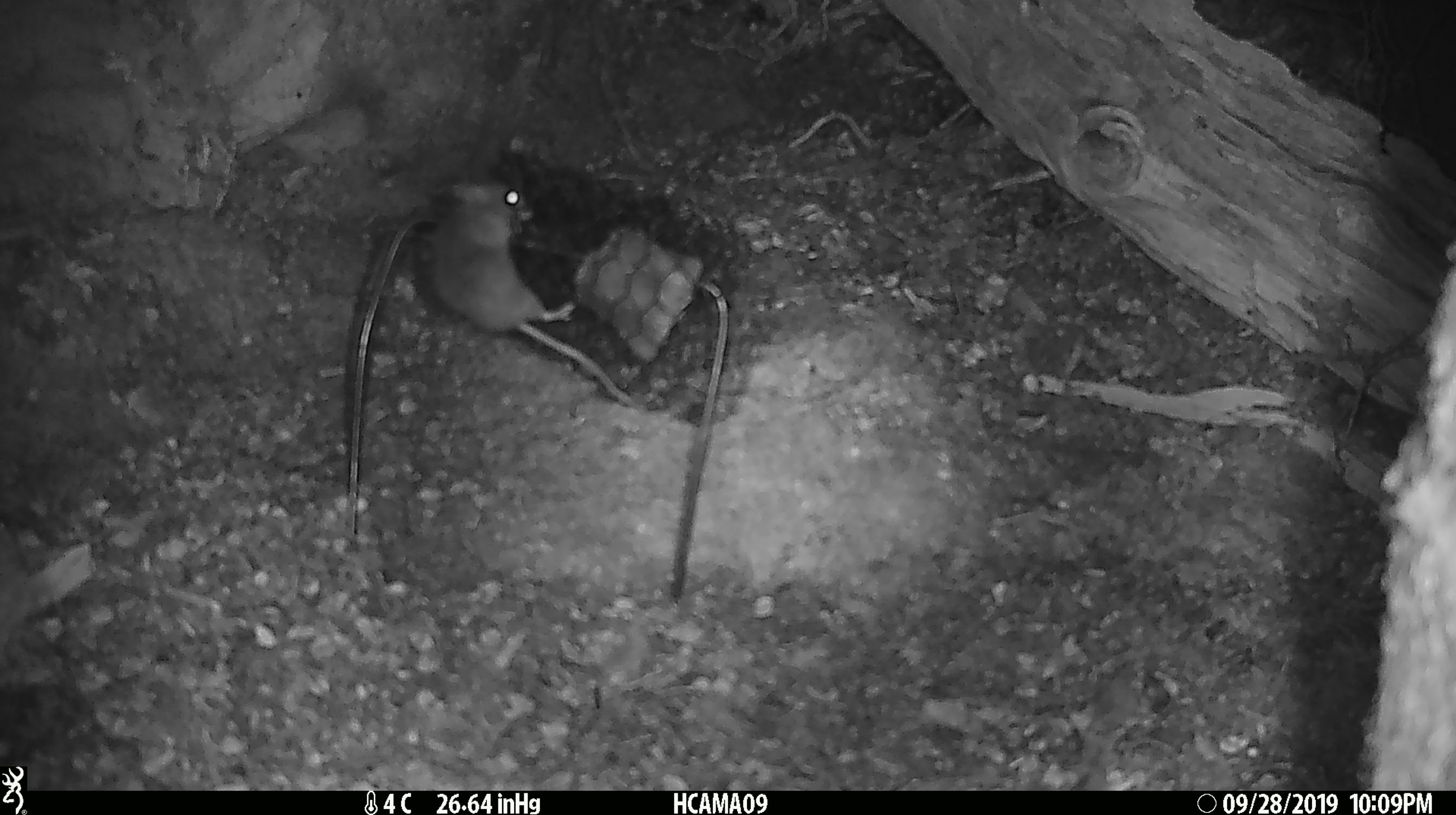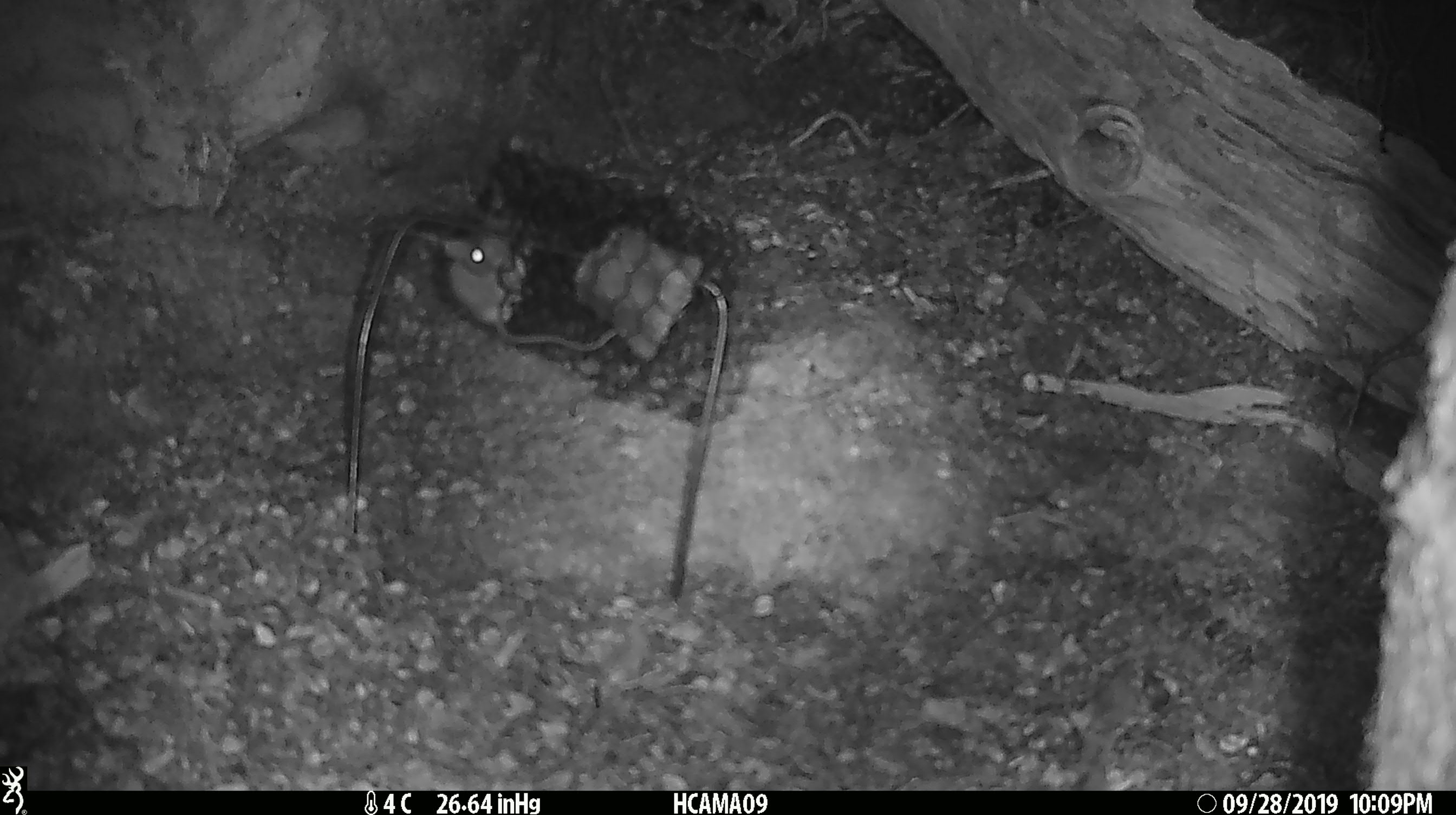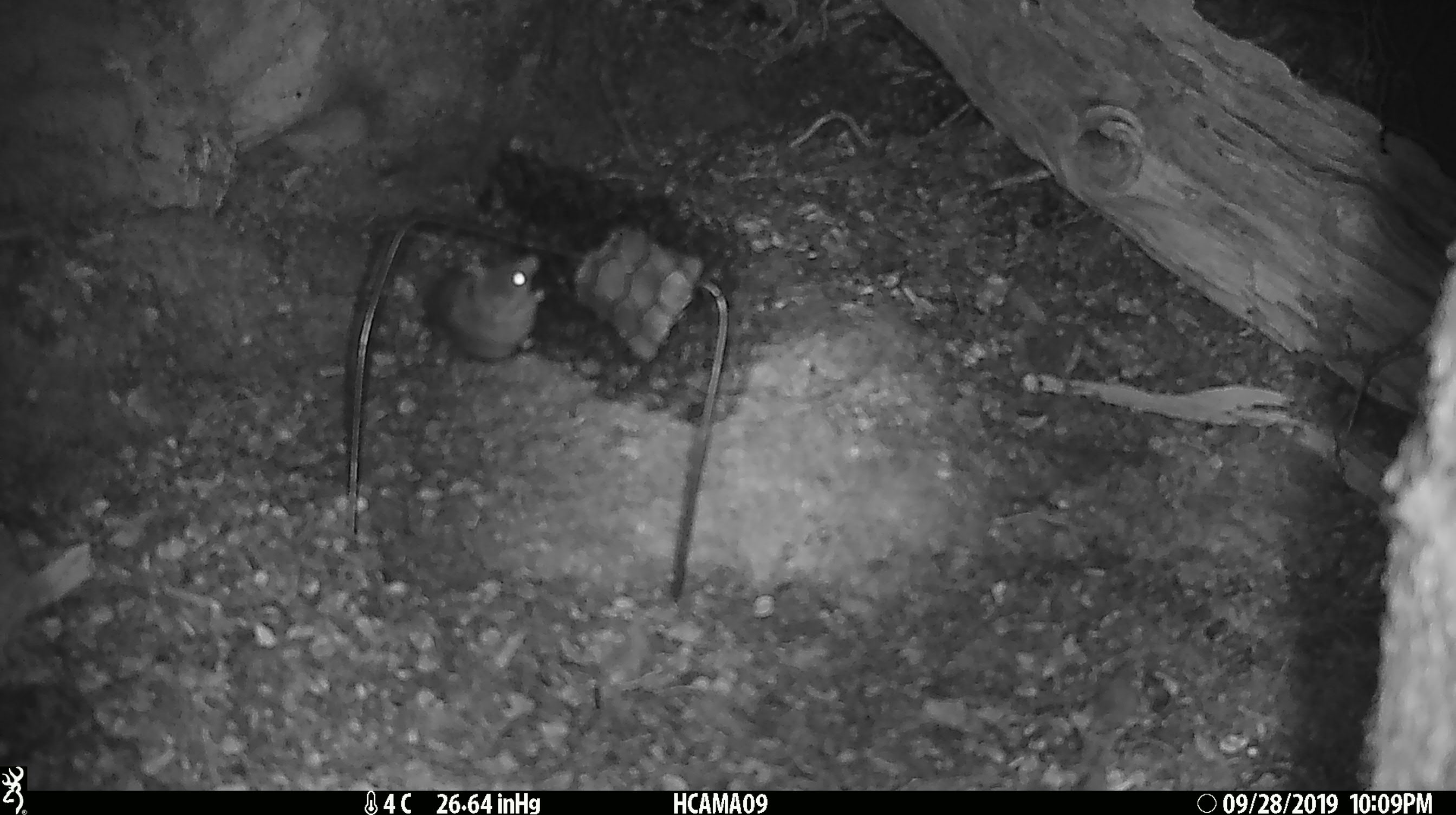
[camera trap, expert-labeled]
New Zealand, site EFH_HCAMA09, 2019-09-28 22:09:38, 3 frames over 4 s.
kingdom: Animalia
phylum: Chordata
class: Mammalia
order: Rodentia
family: Muridae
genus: Mus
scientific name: Mus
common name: mouse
Mouse (Mus).